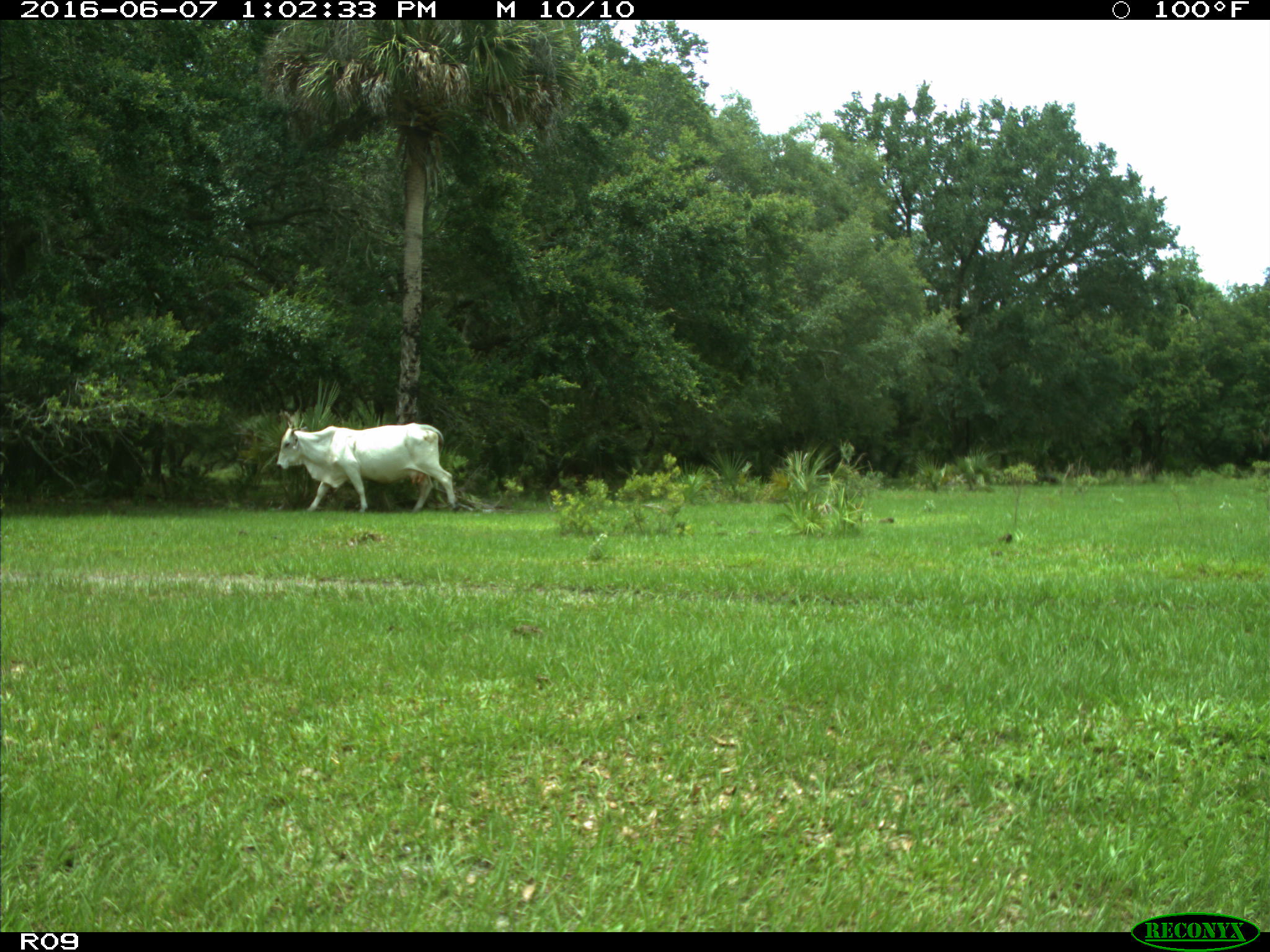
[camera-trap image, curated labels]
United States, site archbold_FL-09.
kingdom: Animalia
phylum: Chordata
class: Mammalia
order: Artiodactyla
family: Bovidae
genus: Bos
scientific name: Bos taurus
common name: domestic cow